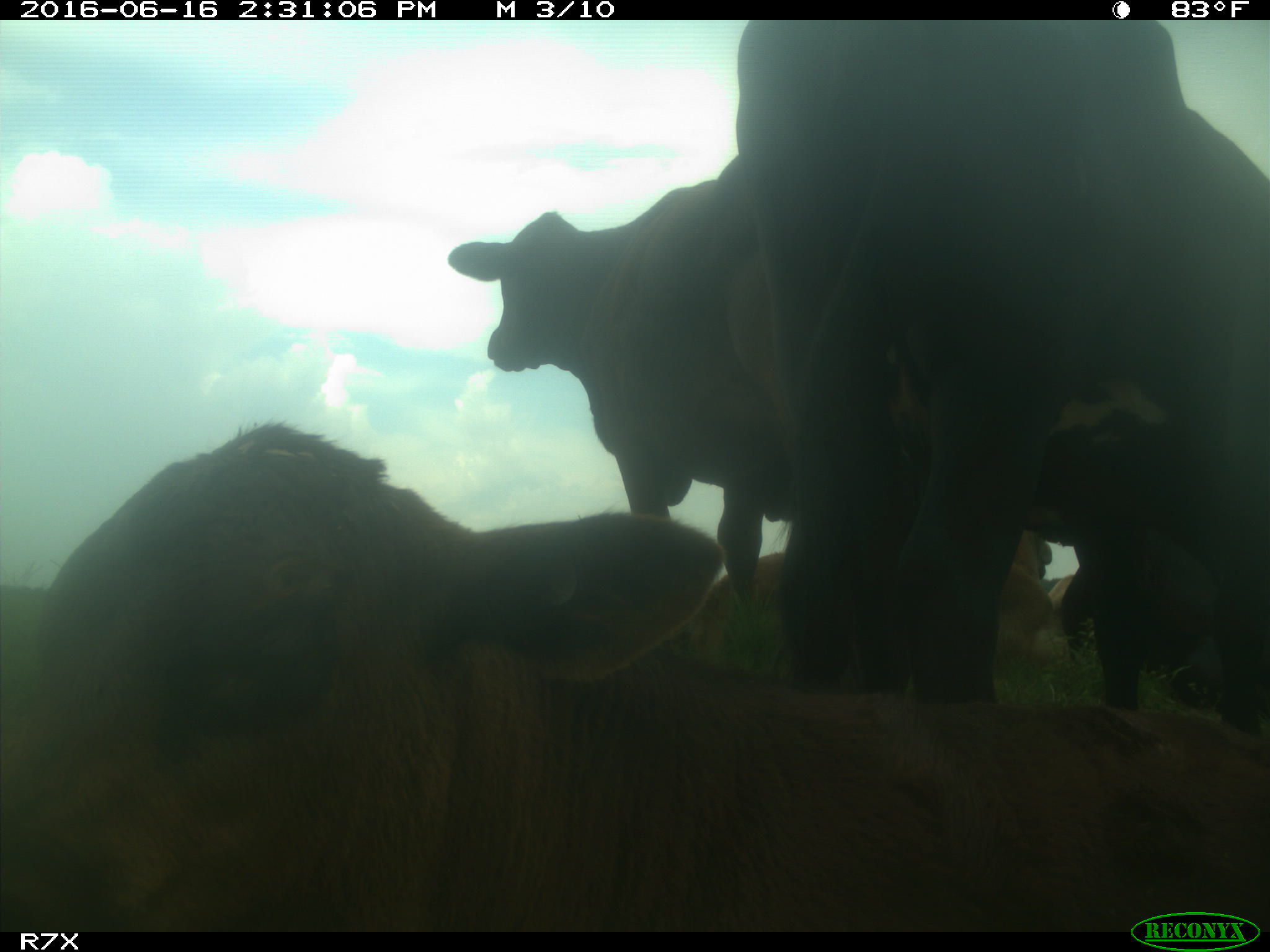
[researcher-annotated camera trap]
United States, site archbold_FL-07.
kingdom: Animalia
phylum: Chordata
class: Mammalia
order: Artiodactyla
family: Bovidae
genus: Bos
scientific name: Bos taurus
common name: domestic cow